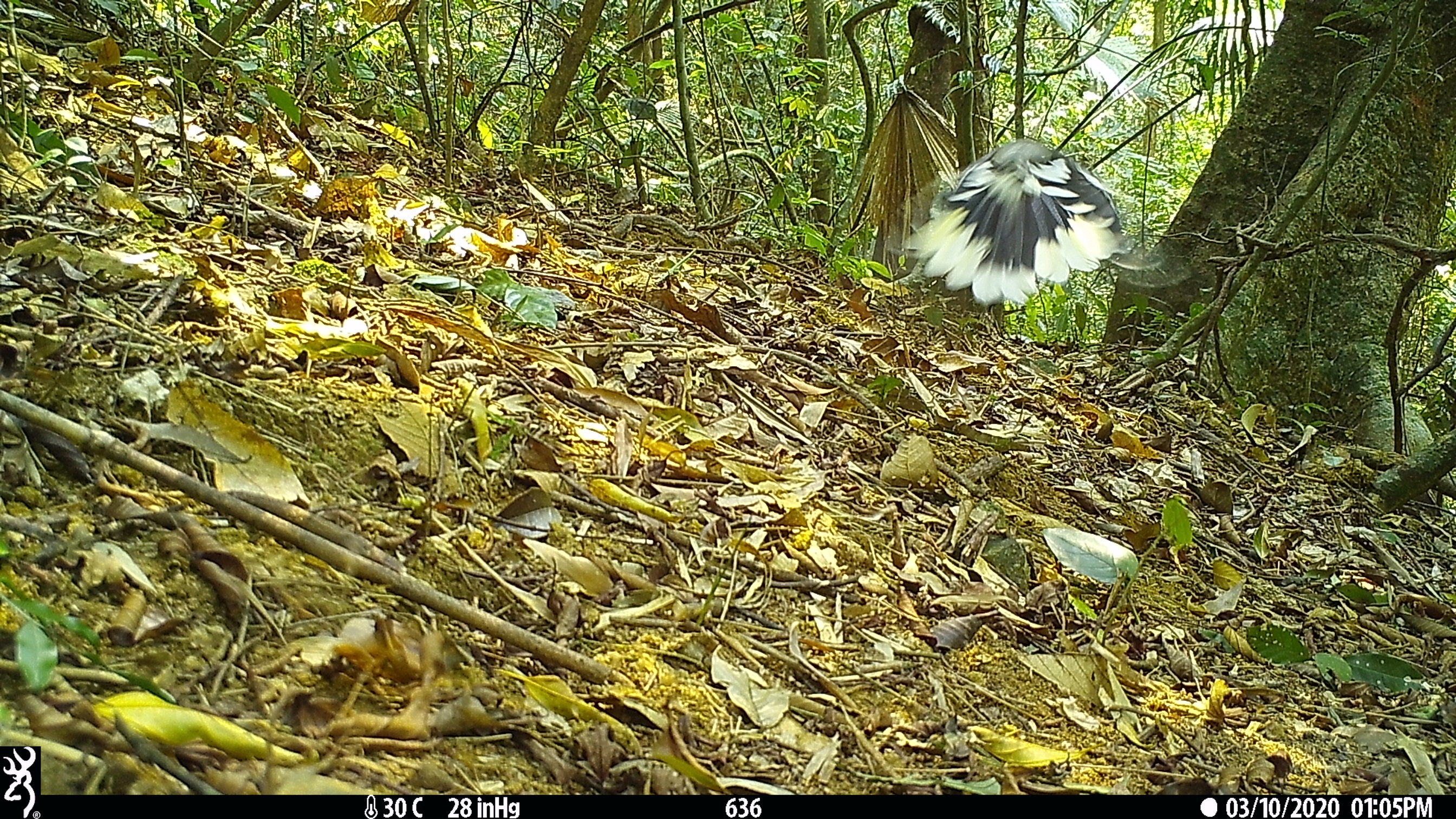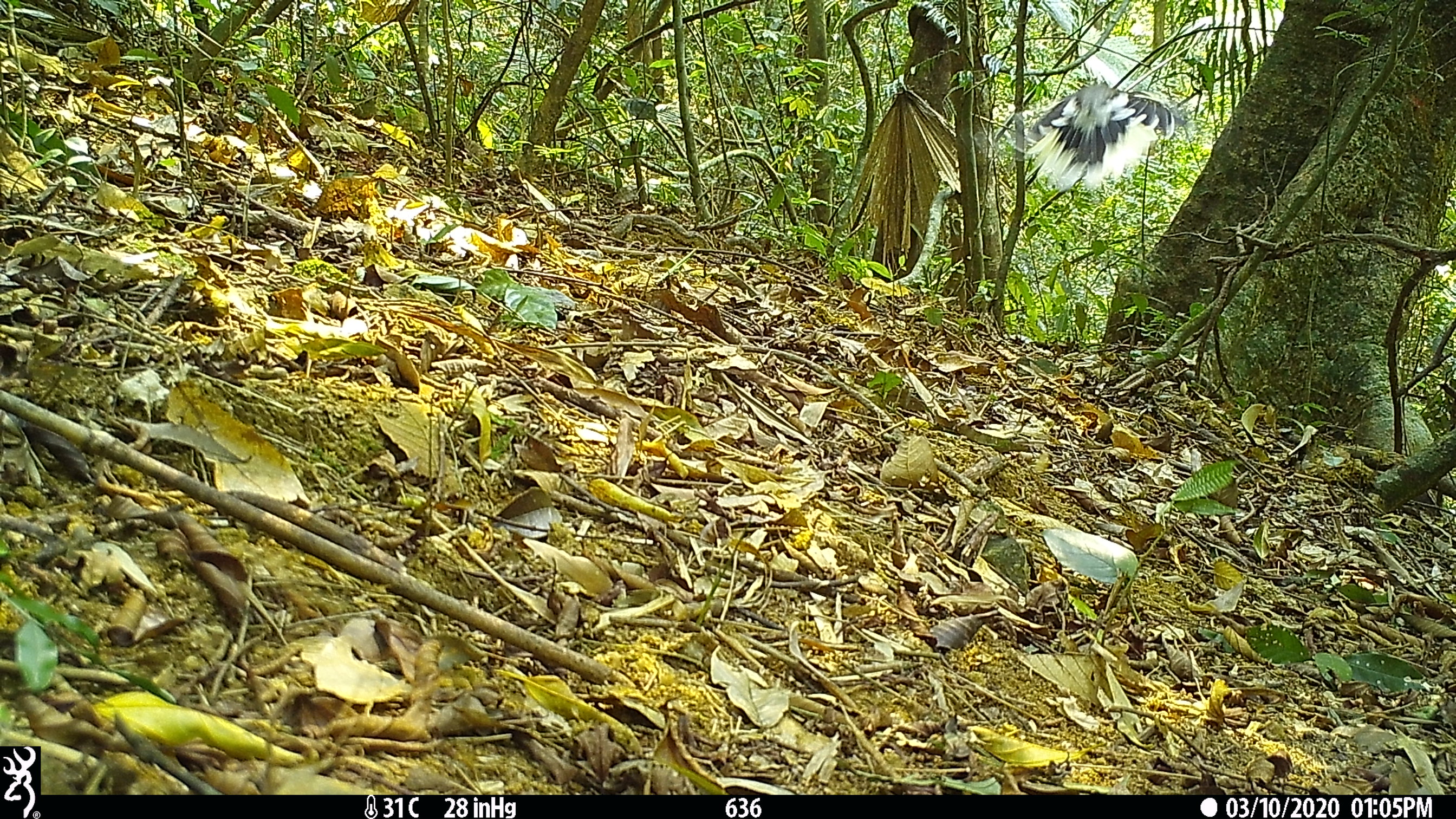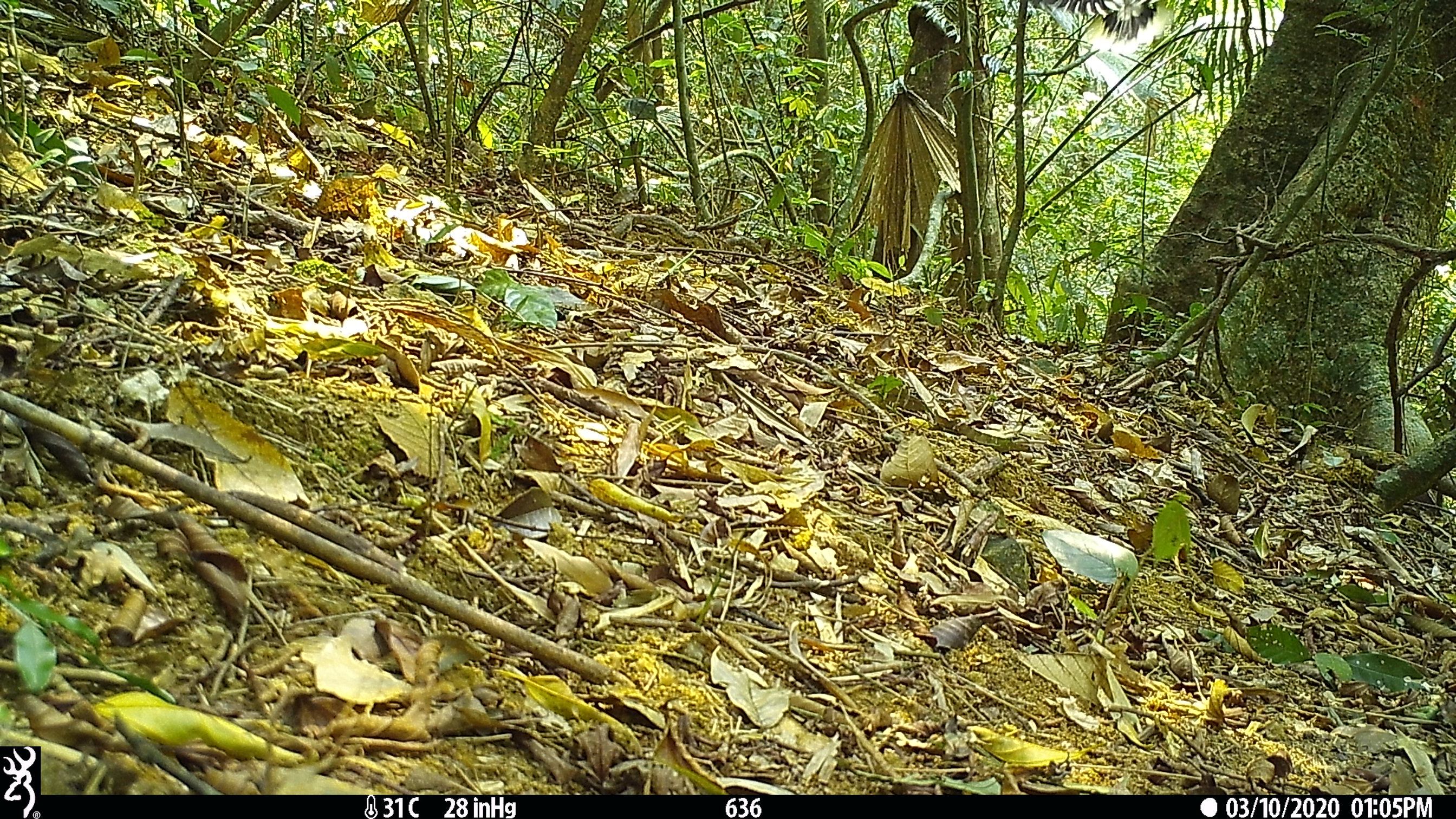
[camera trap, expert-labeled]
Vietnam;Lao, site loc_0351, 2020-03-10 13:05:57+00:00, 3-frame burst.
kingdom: Animalia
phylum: Chordata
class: Aves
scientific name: Aves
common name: bird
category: unidentified bird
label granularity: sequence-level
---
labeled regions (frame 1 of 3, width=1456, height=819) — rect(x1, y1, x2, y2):
unidentified bird: rect(887, 138, 1192, 305)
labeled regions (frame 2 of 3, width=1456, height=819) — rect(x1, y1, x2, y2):
unidentified bird: rect(1003, 84, 1189, 192)